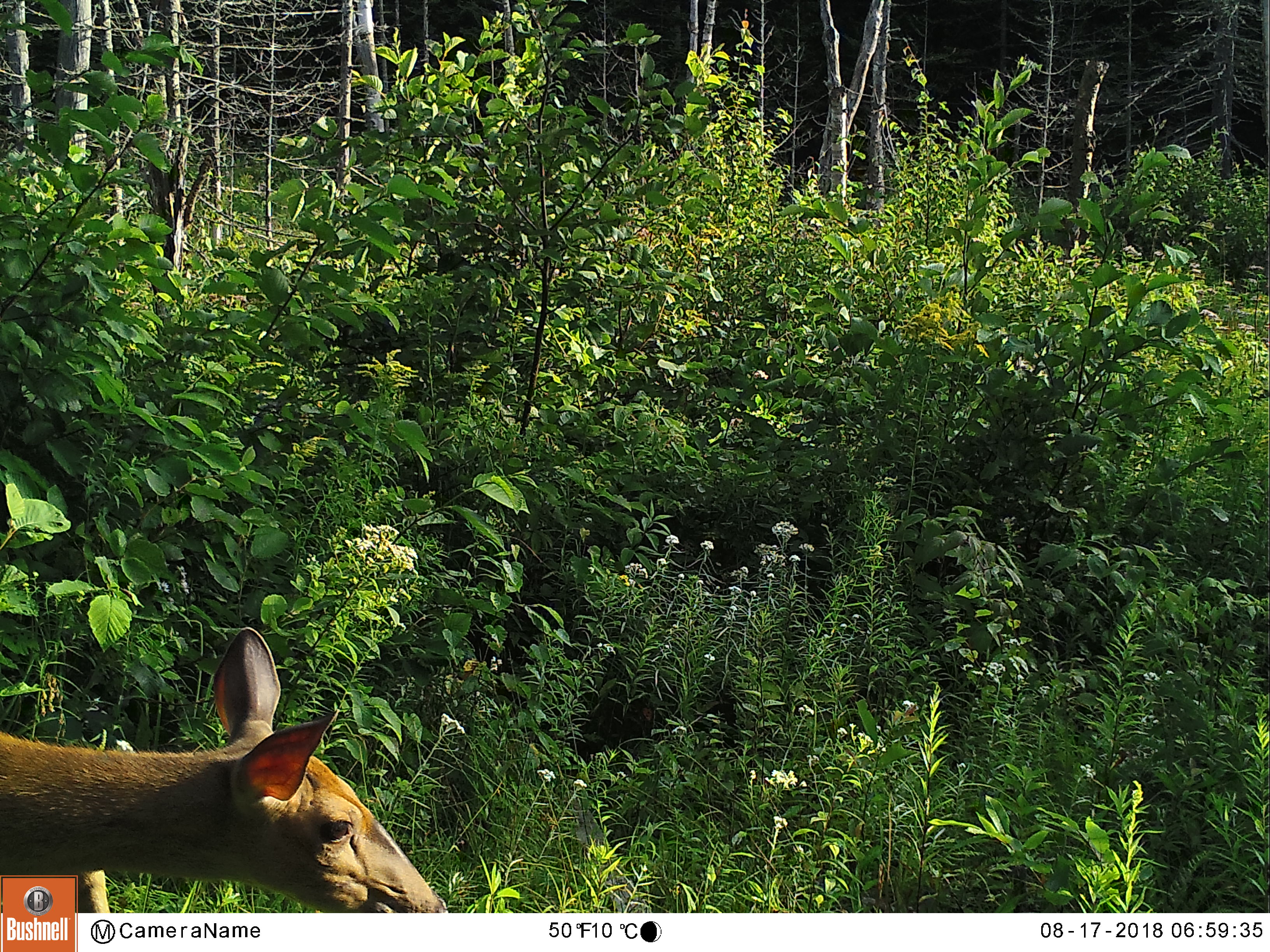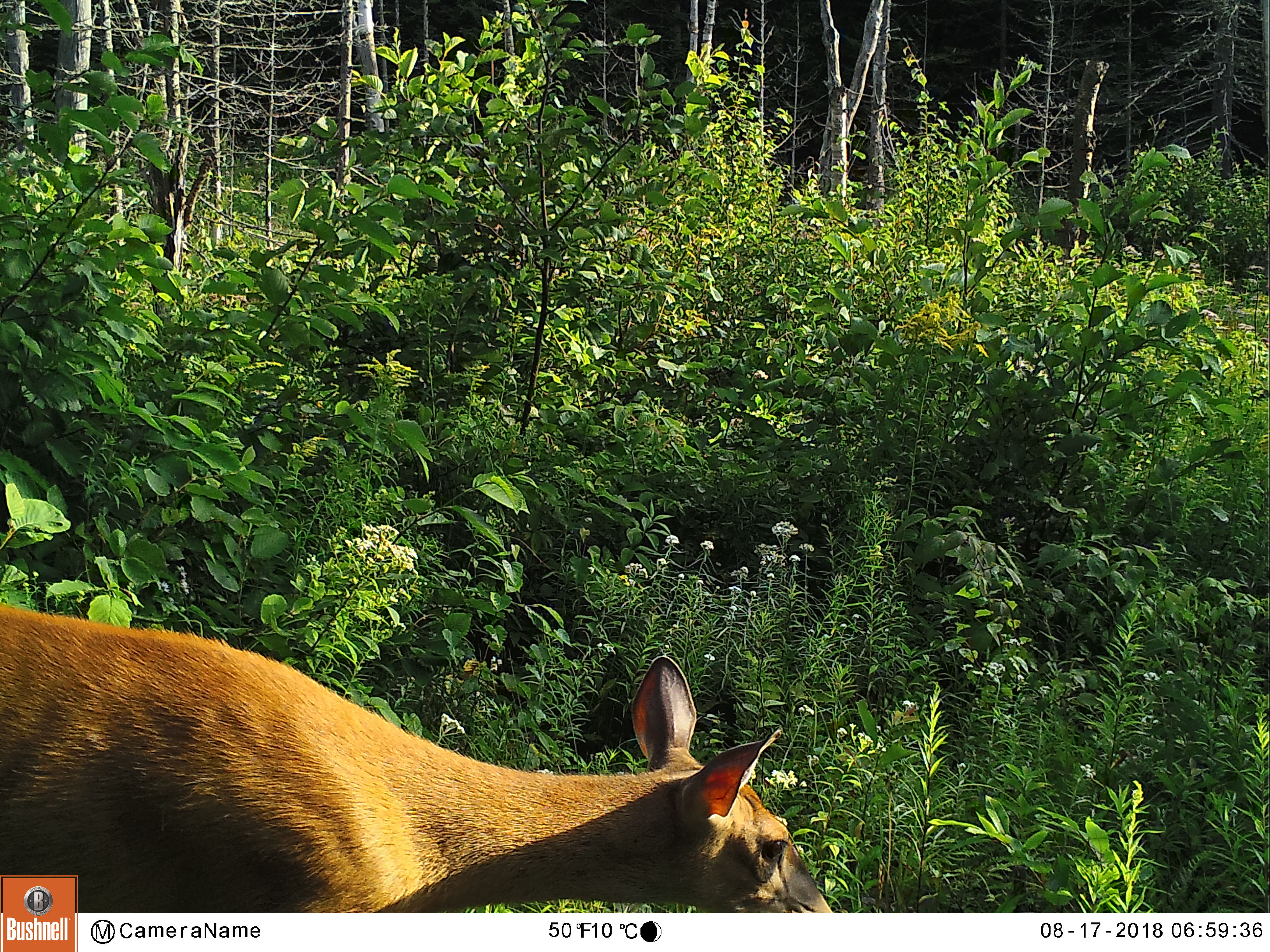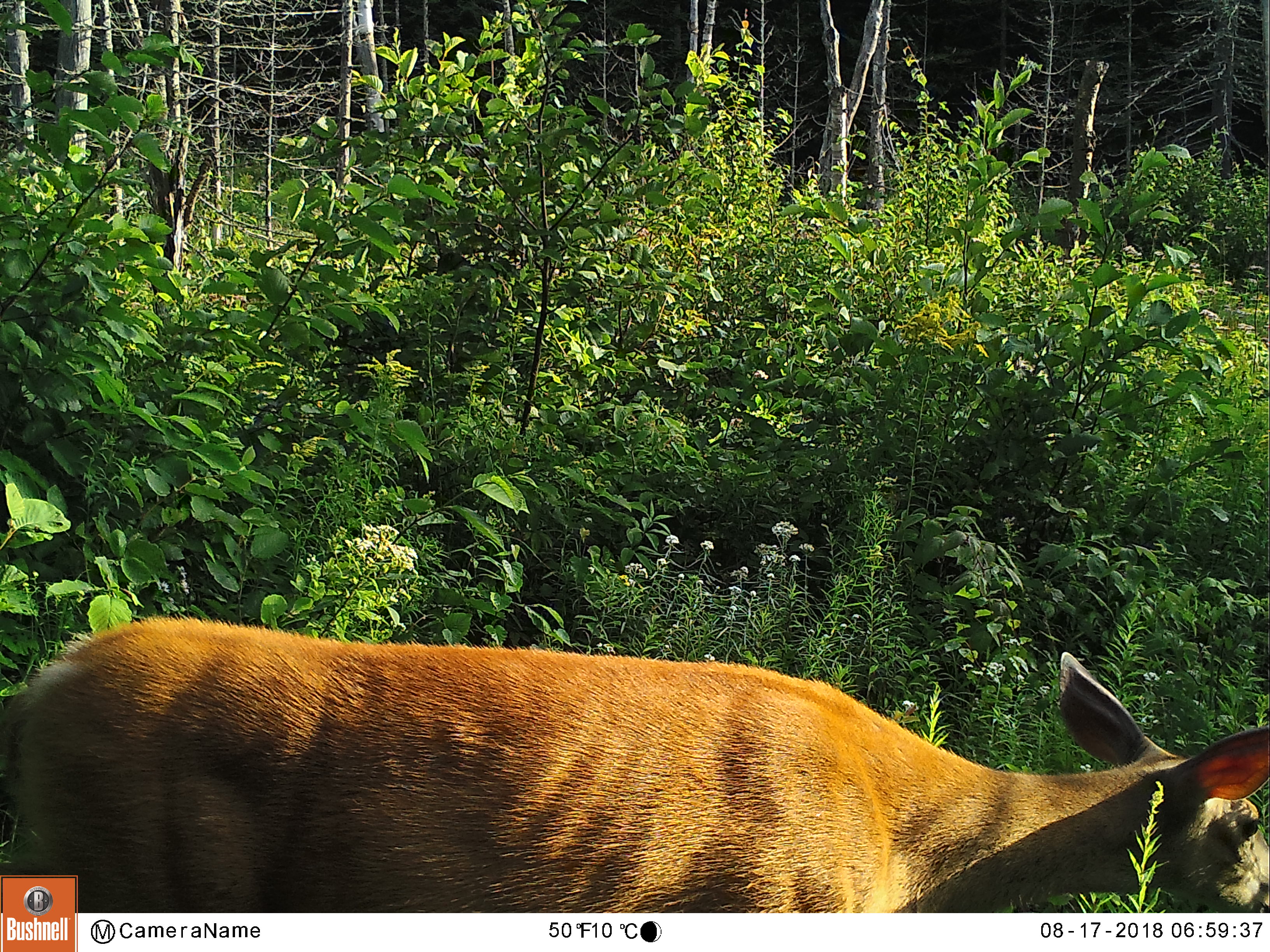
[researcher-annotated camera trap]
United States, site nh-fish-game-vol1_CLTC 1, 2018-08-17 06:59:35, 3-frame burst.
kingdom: Animalia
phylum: Chordata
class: Mammalia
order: Artiodactyla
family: Cervidae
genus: Odocoileus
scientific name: Odocoileus virginianus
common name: white-tailed deer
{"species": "white-tailed deer (Odocoileus virginianus)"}